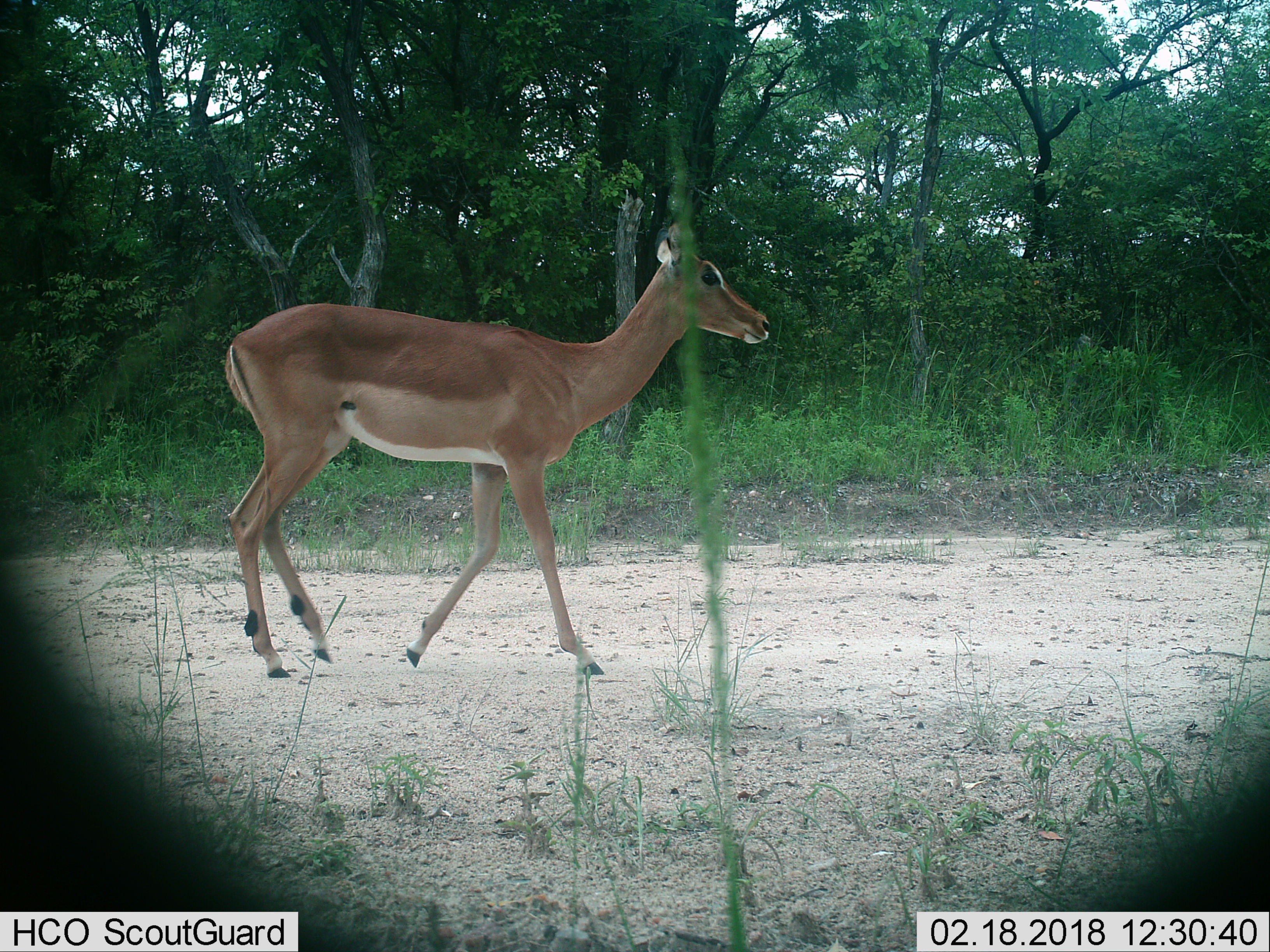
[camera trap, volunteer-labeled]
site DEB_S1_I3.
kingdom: Animalia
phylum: Chordata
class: Mammalia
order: Artiodactyla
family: Bovidae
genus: Aepyceros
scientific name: Aepyceros melampus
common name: impala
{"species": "impala (Aepyceros melampus)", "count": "1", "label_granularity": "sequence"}